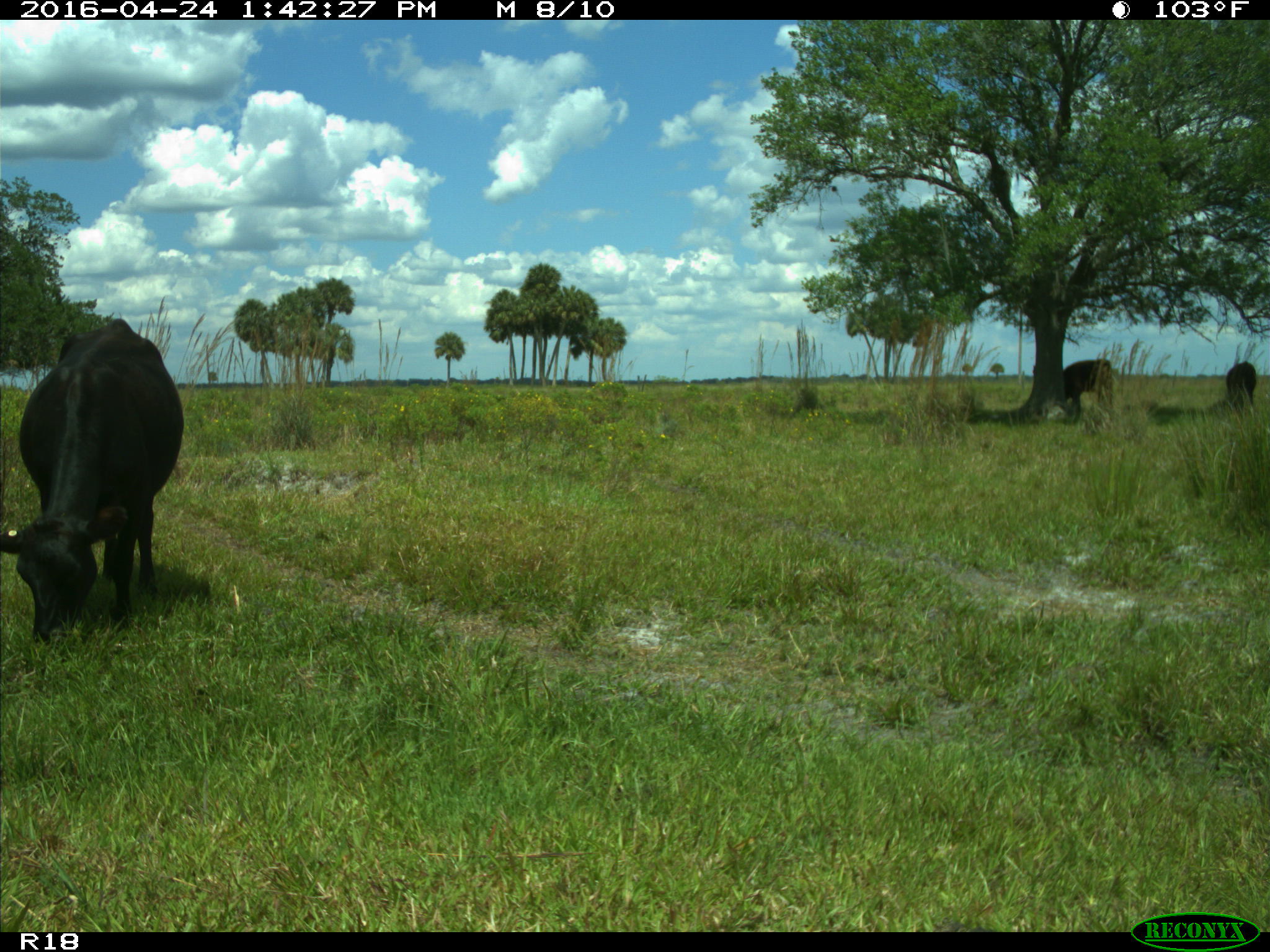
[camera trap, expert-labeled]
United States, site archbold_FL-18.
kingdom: Animalia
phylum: Chordata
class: Mammalia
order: Artiodactyla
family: Bovidae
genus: Bos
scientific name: Bos taurus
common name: domestic cow